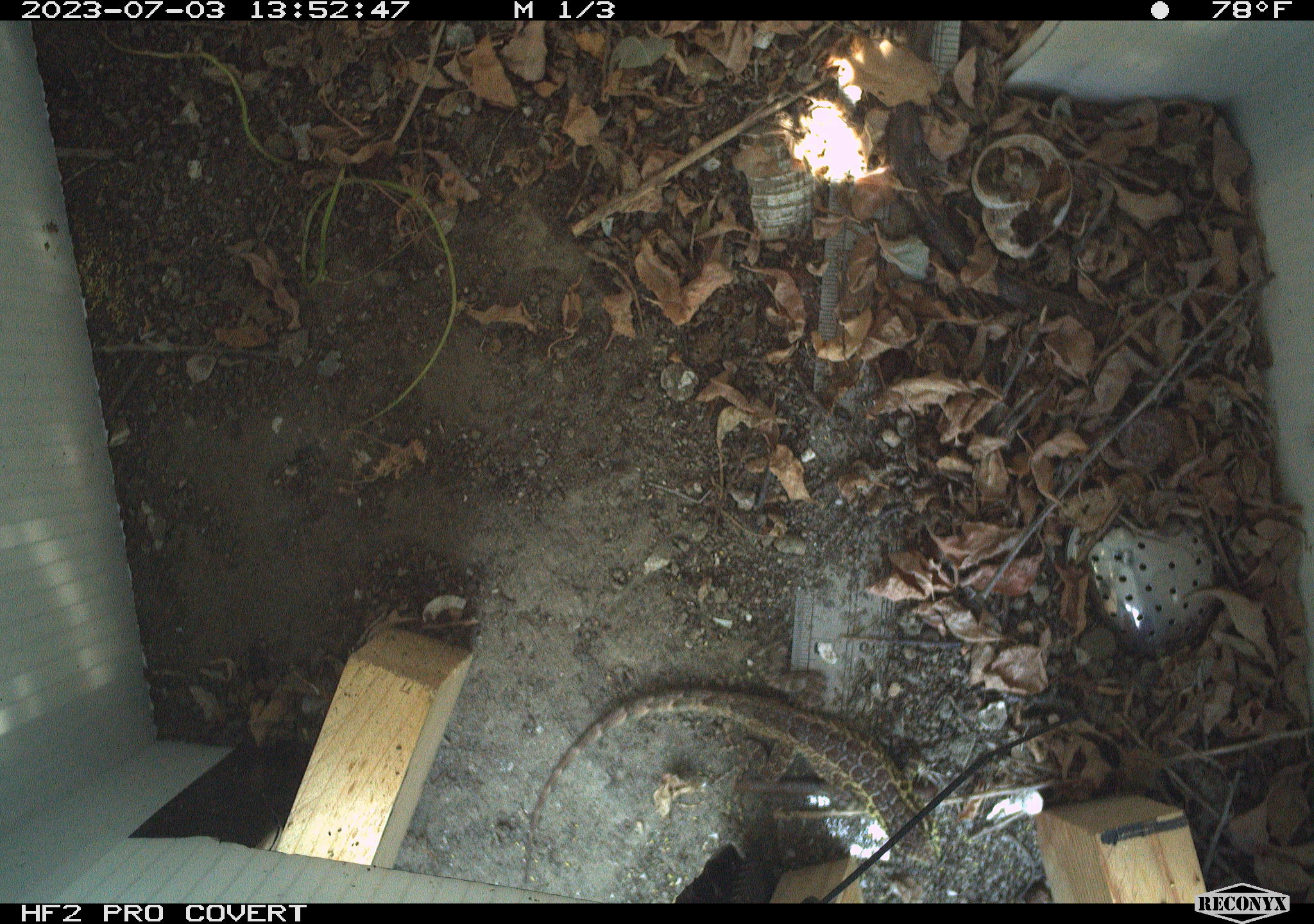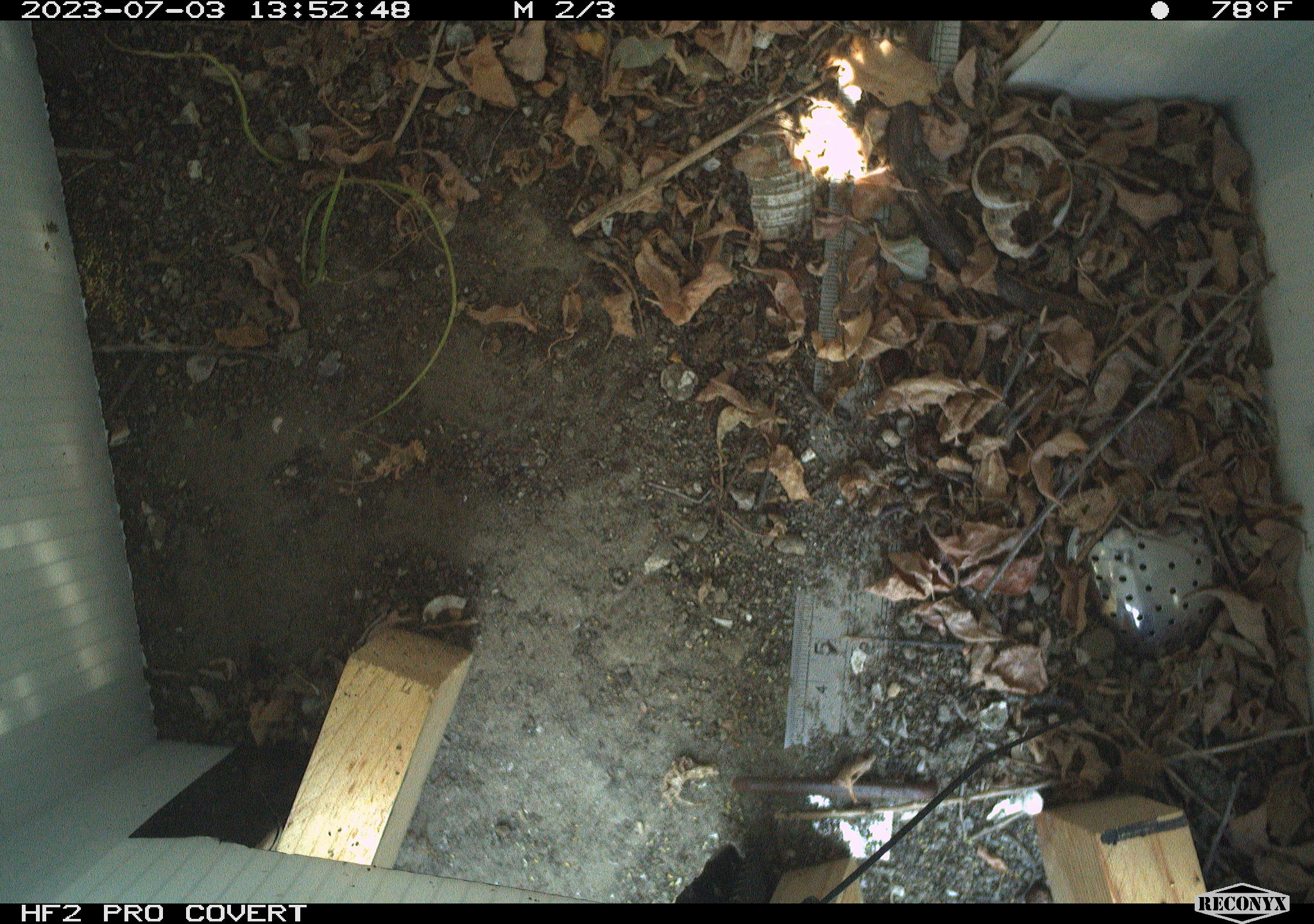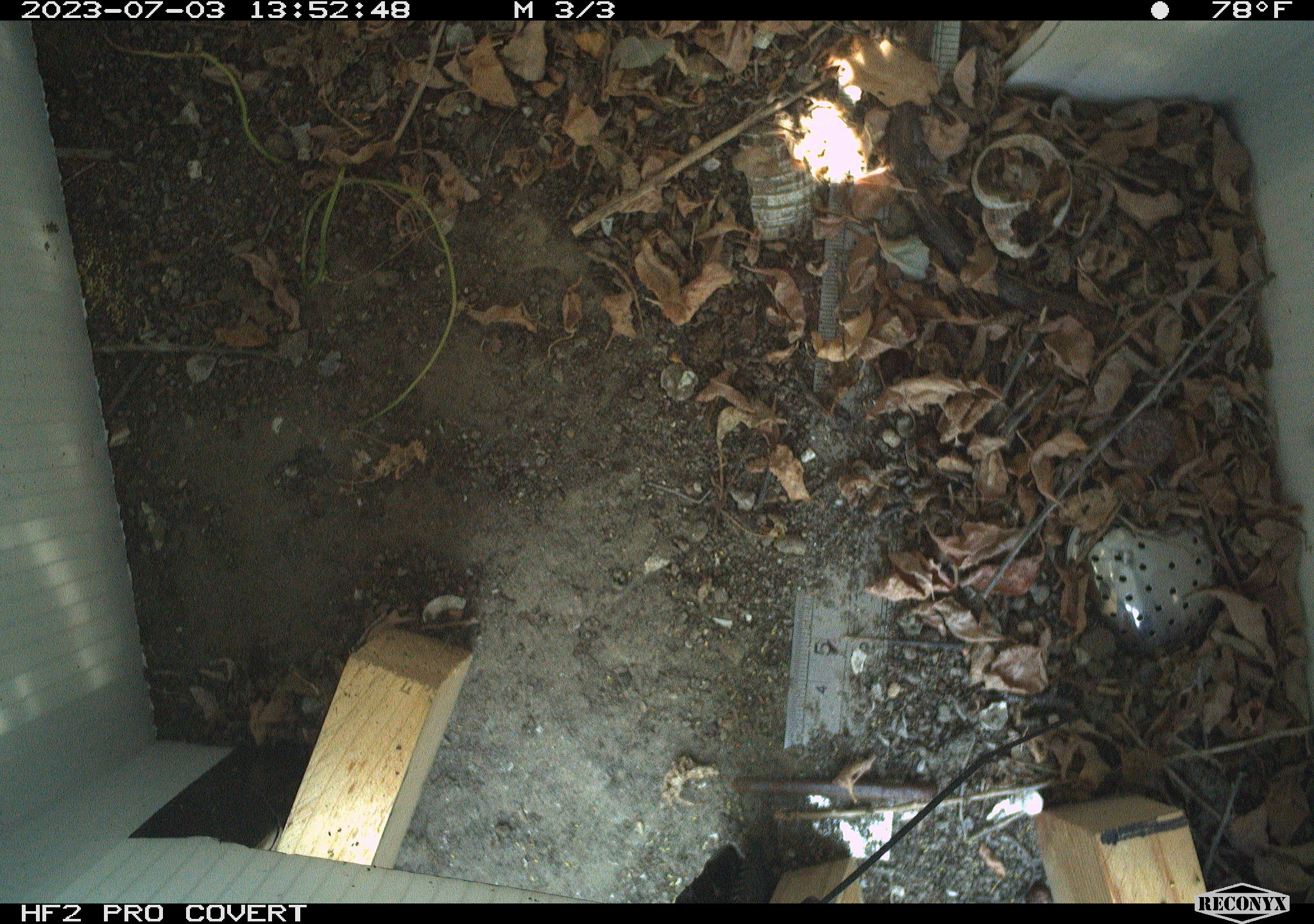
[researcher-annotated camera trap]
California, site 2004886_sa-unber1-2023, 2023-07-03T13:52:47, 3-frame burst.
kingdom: Animalia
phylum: Chordata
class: Reptilia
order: Squamata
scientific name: Squamata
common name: lizards and snakes